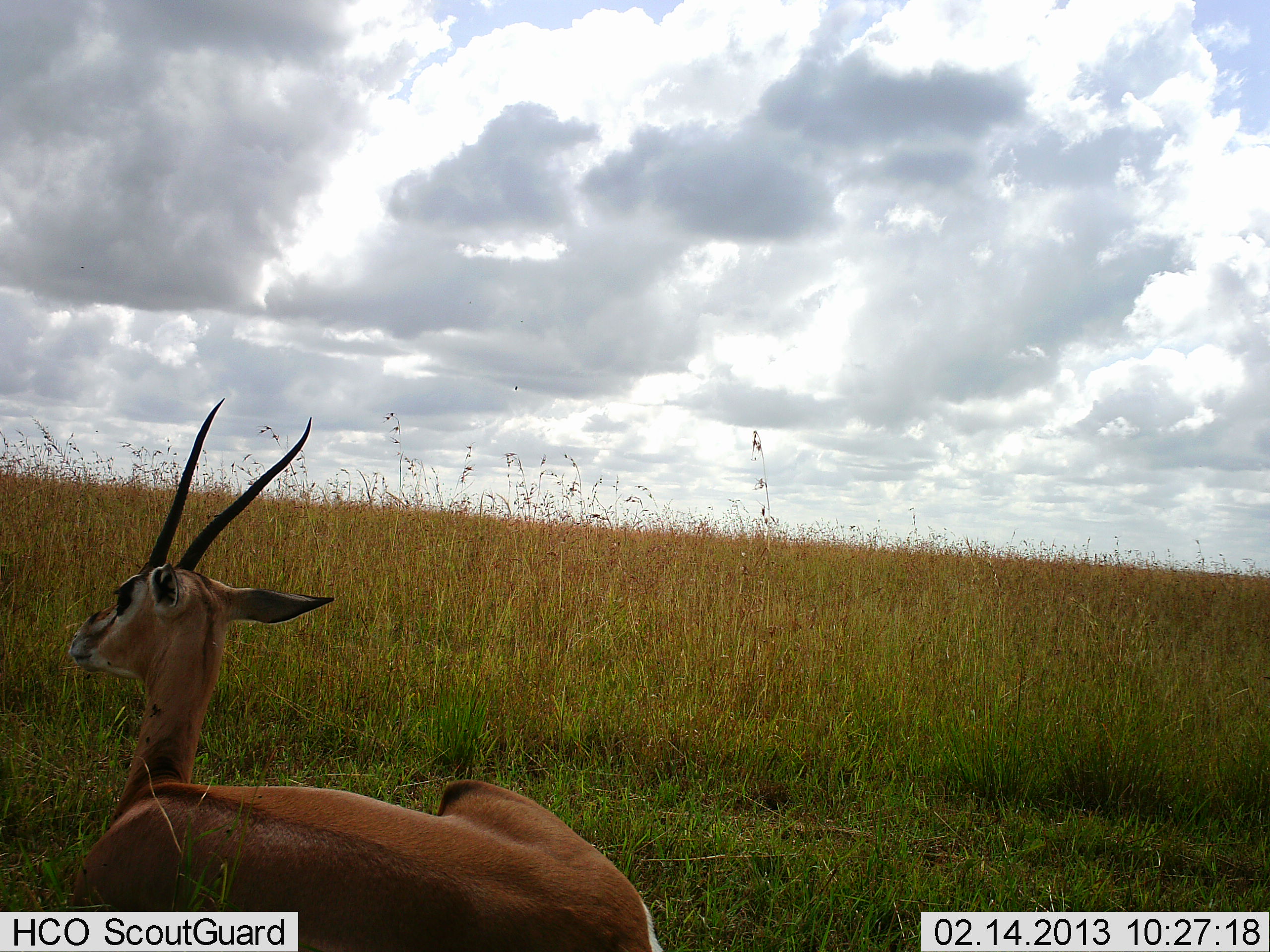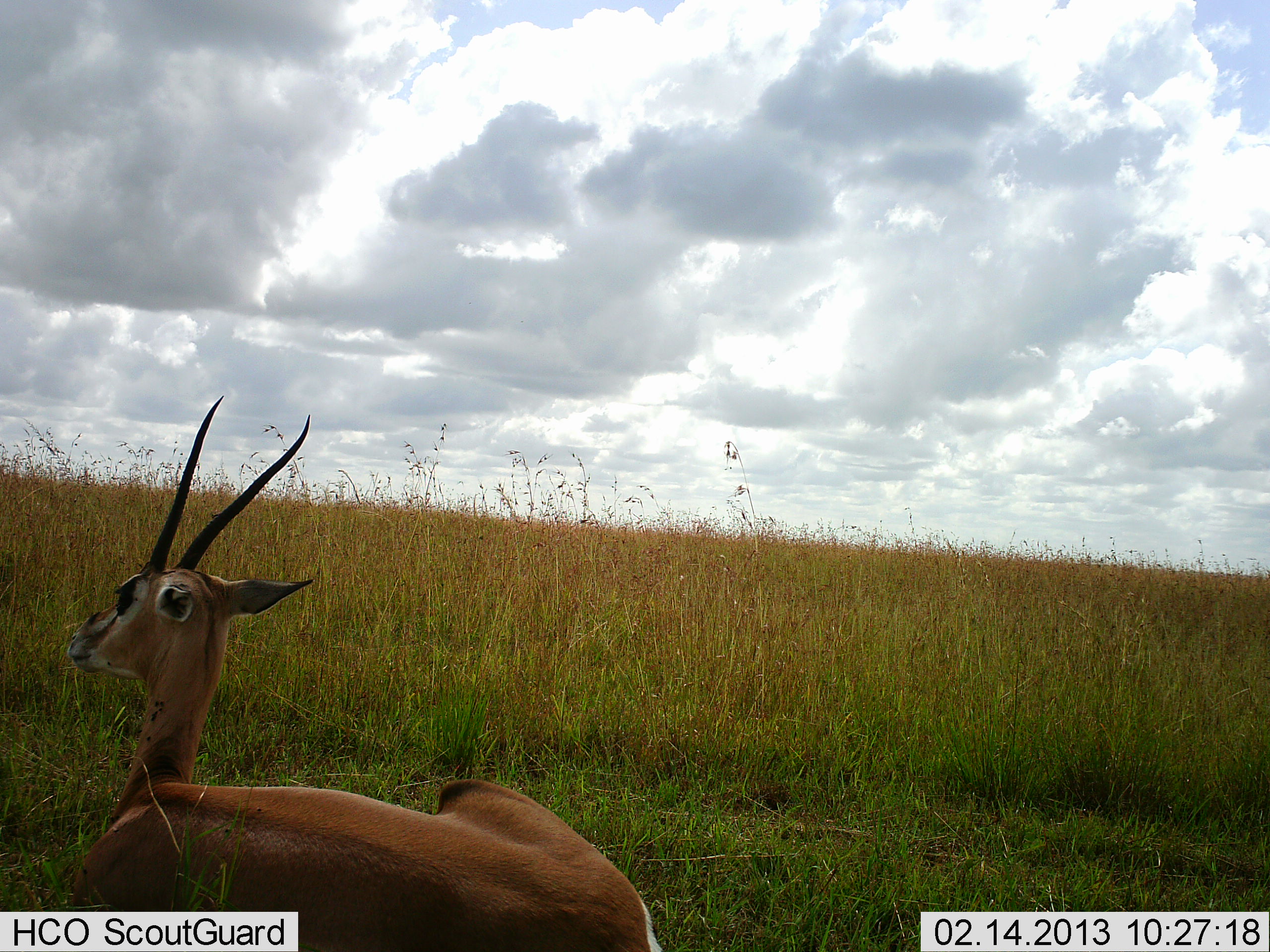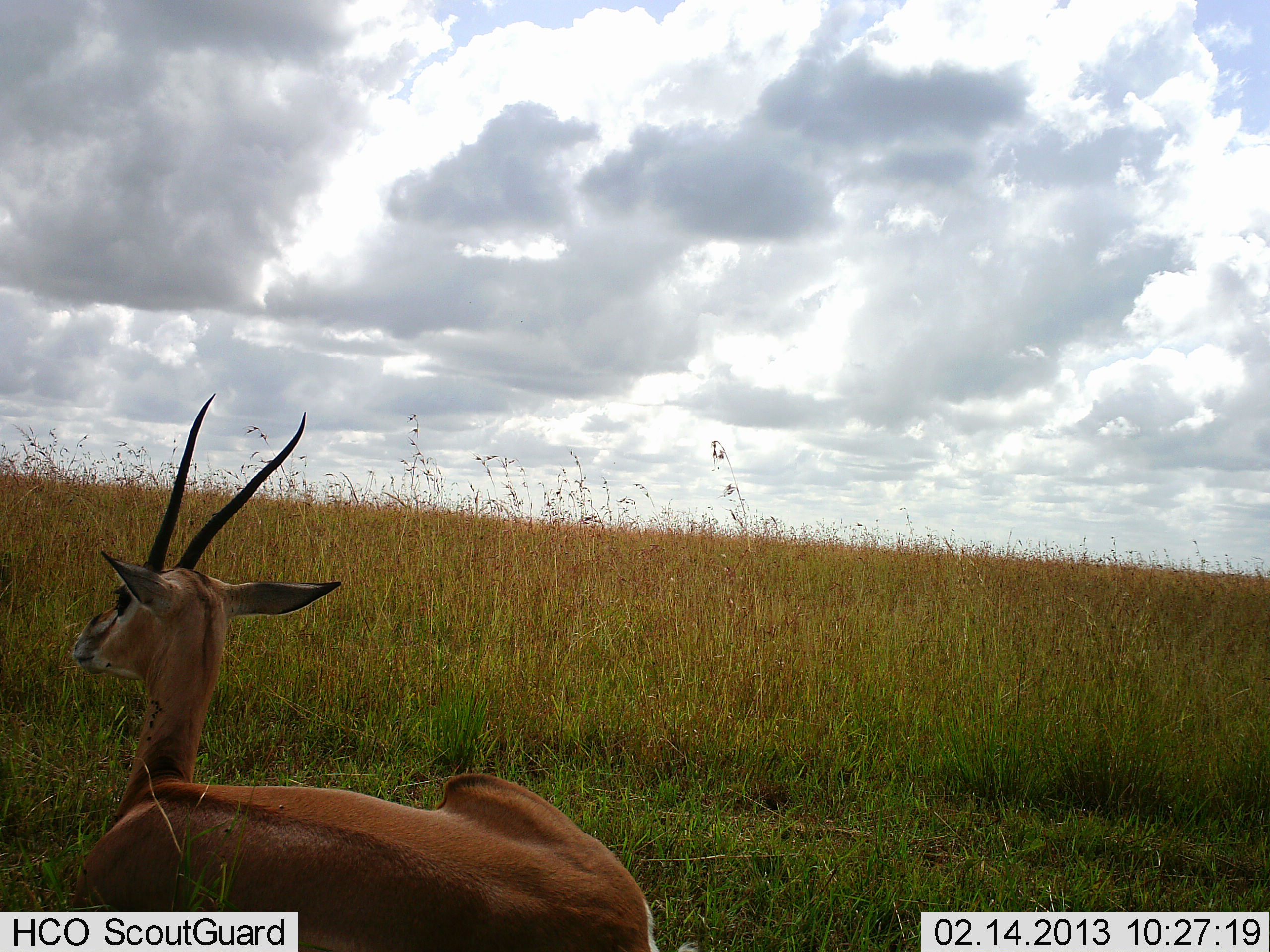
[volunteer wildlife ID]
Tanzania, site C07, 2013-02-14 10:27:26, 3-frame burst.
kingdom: Animalia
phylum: Chordata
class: Mammalia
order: Artiodactyla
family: Bovidae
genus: Nanger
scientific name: Nanger granti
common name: grant's gazelle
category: gazellegrants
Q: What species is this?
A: Gazellegrants (grant's gazelle) (Nanger granti).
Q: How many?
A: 1.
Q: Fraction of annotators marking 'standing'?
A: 6%.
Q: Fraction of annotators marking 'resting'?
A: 94%.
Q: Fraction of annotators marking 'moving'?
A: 0%.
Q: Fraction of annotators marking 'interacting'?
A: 0%.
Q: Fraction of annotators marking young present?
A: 0%.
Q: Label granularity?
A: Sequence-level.